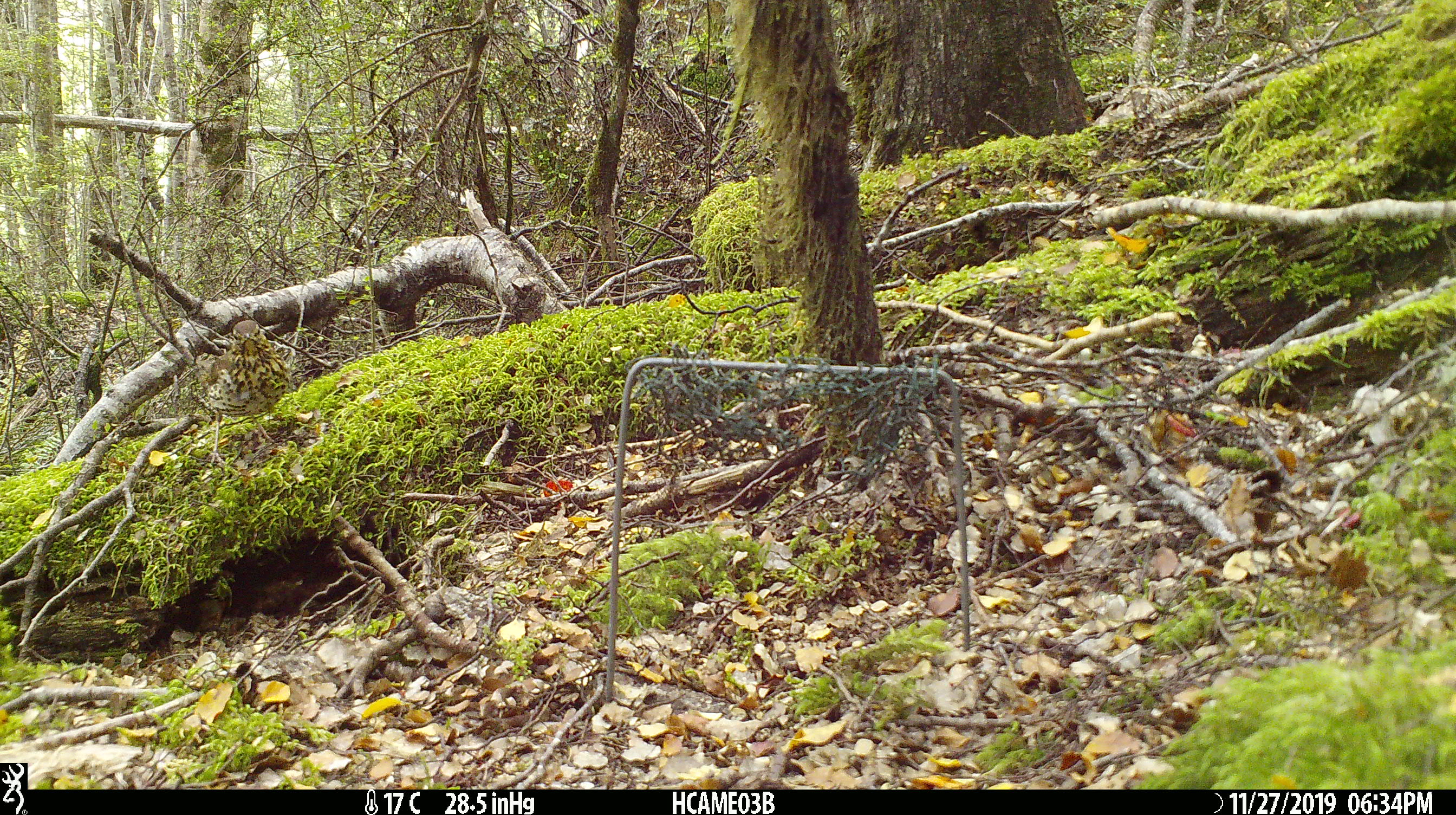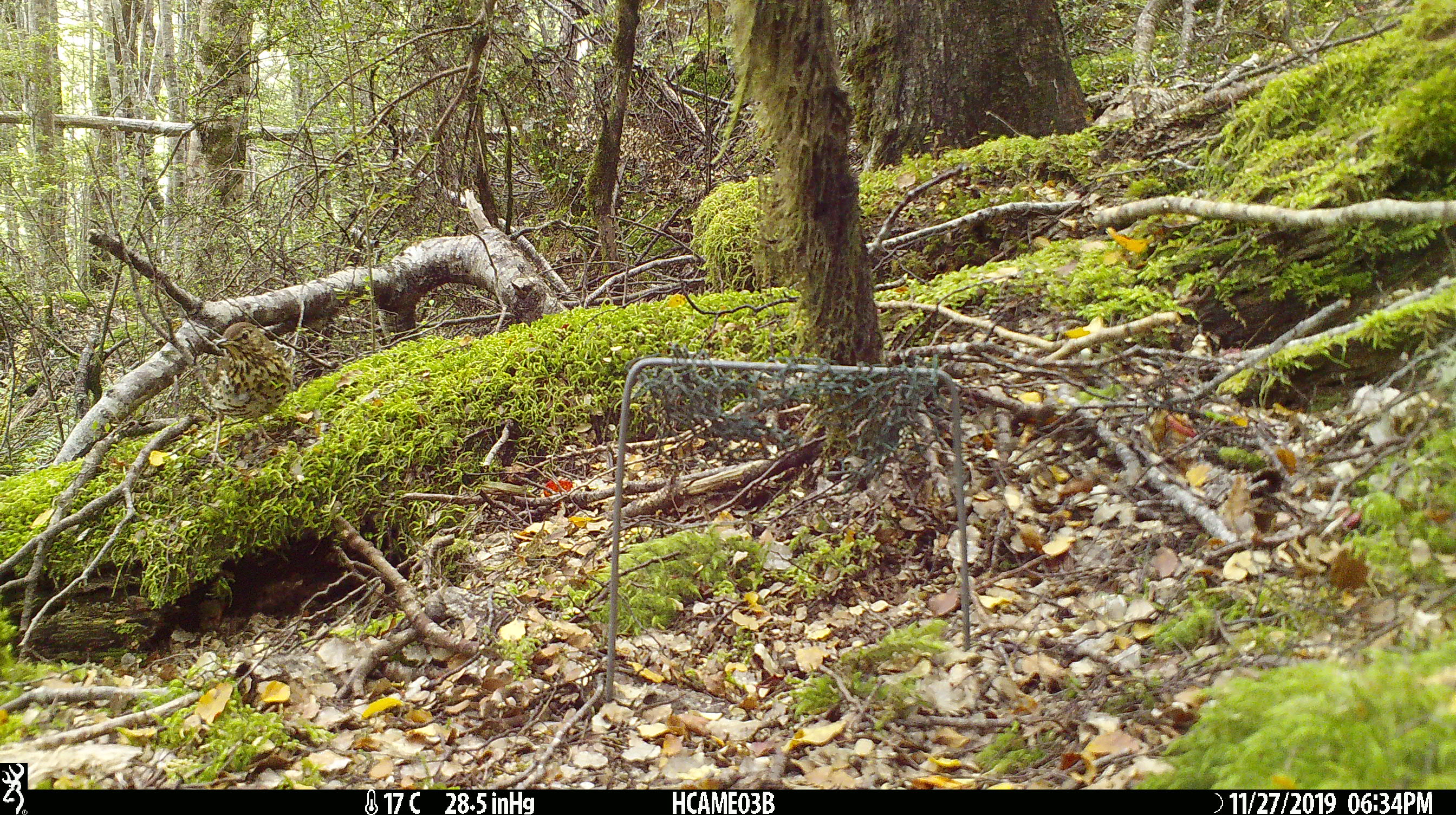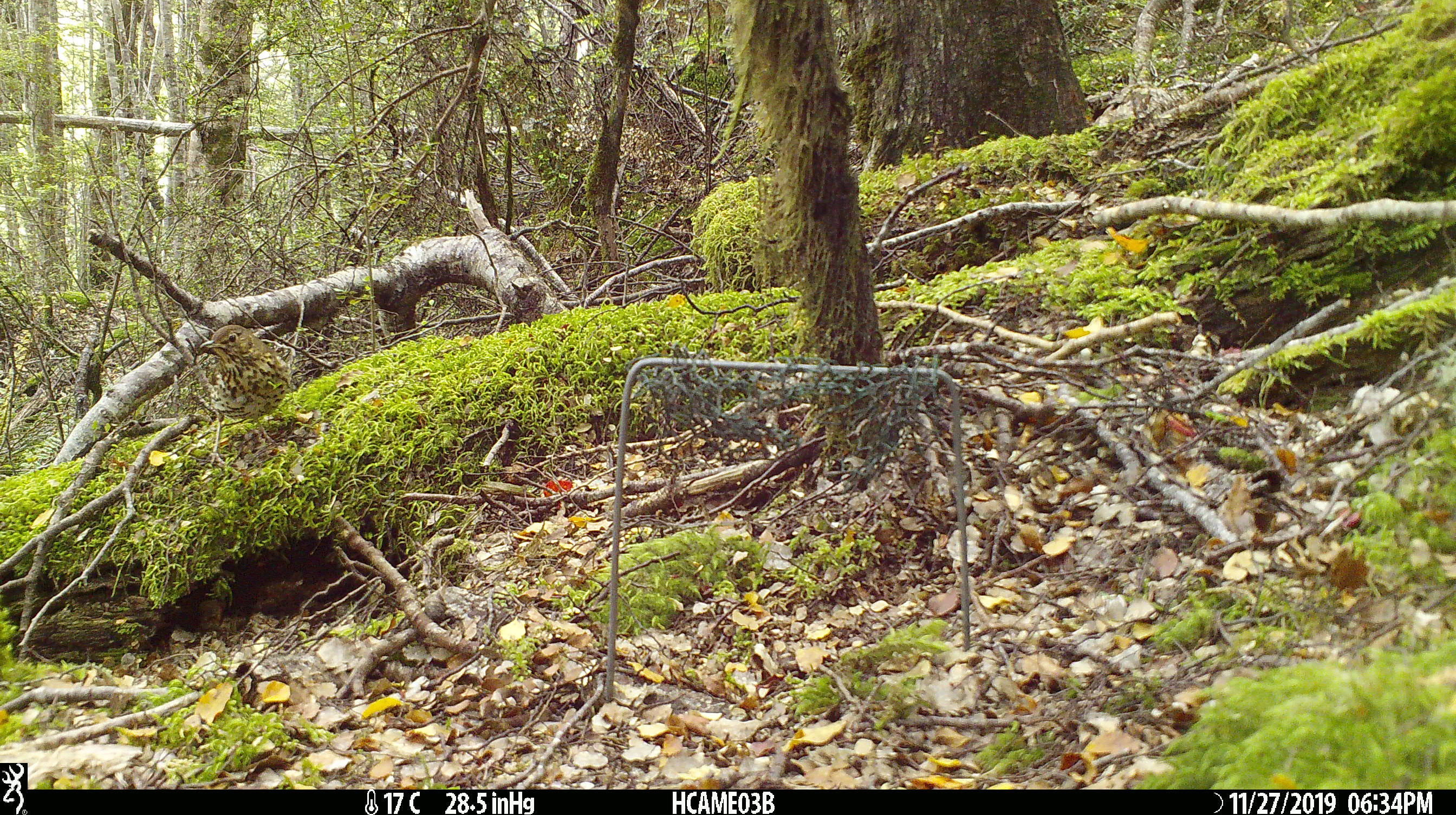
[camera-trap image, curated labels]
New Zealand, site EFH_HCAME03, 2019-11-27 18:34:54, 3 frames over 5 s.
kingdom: Animalia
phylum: Chordata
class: Aves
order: Passeriformes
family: Turdidae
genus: Turdus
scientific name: Turdus philomelos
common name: song thrush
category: thrush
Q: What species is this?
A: Thrush (song thrush) (Turdus philomelos).